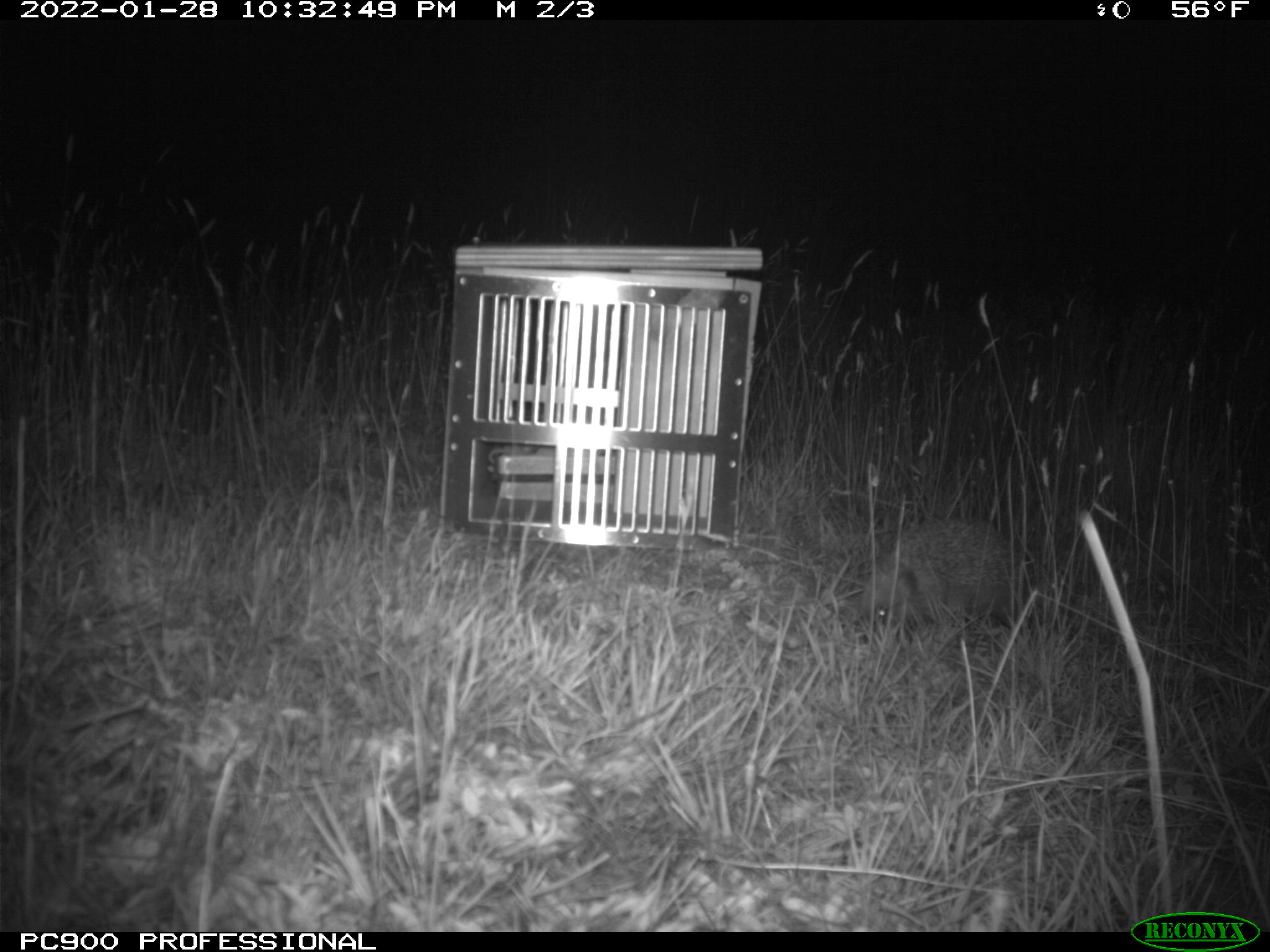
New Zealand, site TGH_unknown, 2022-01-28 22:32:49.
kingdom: Animalia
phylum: Chordata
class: Mammalia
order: Eulipotyphla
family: Erinaceidae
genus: Erinaceus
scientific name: Erinaceus europaeus europaeus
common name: european hedgehog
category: hedgehog